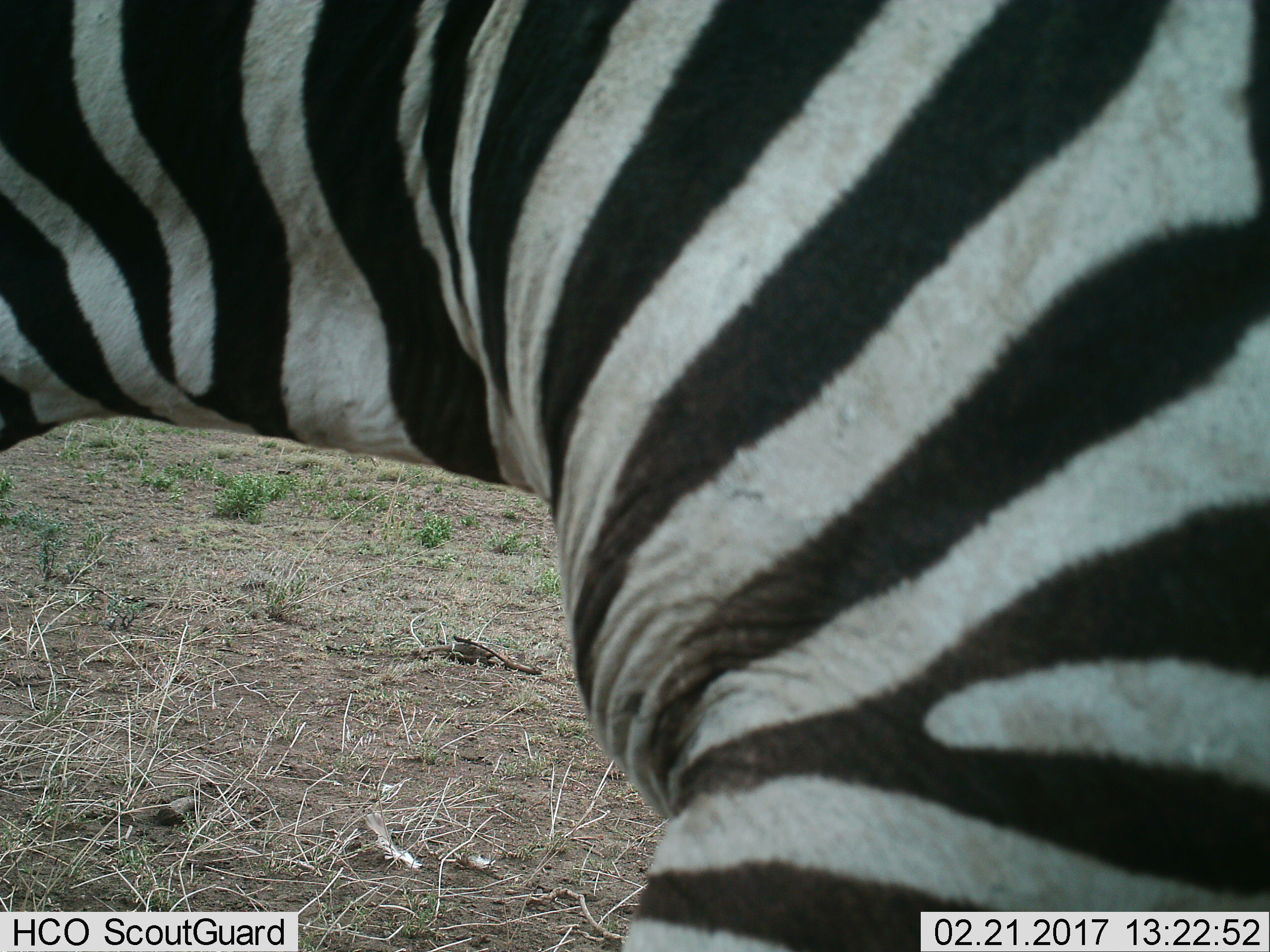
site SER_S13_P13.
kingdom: Animalia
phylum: Chordata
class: Mammalia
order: Perissodactyla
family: Equidae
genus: Equus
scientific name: Equus quagga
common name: plains zebra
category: zebraplains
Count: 1.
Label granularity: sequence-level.